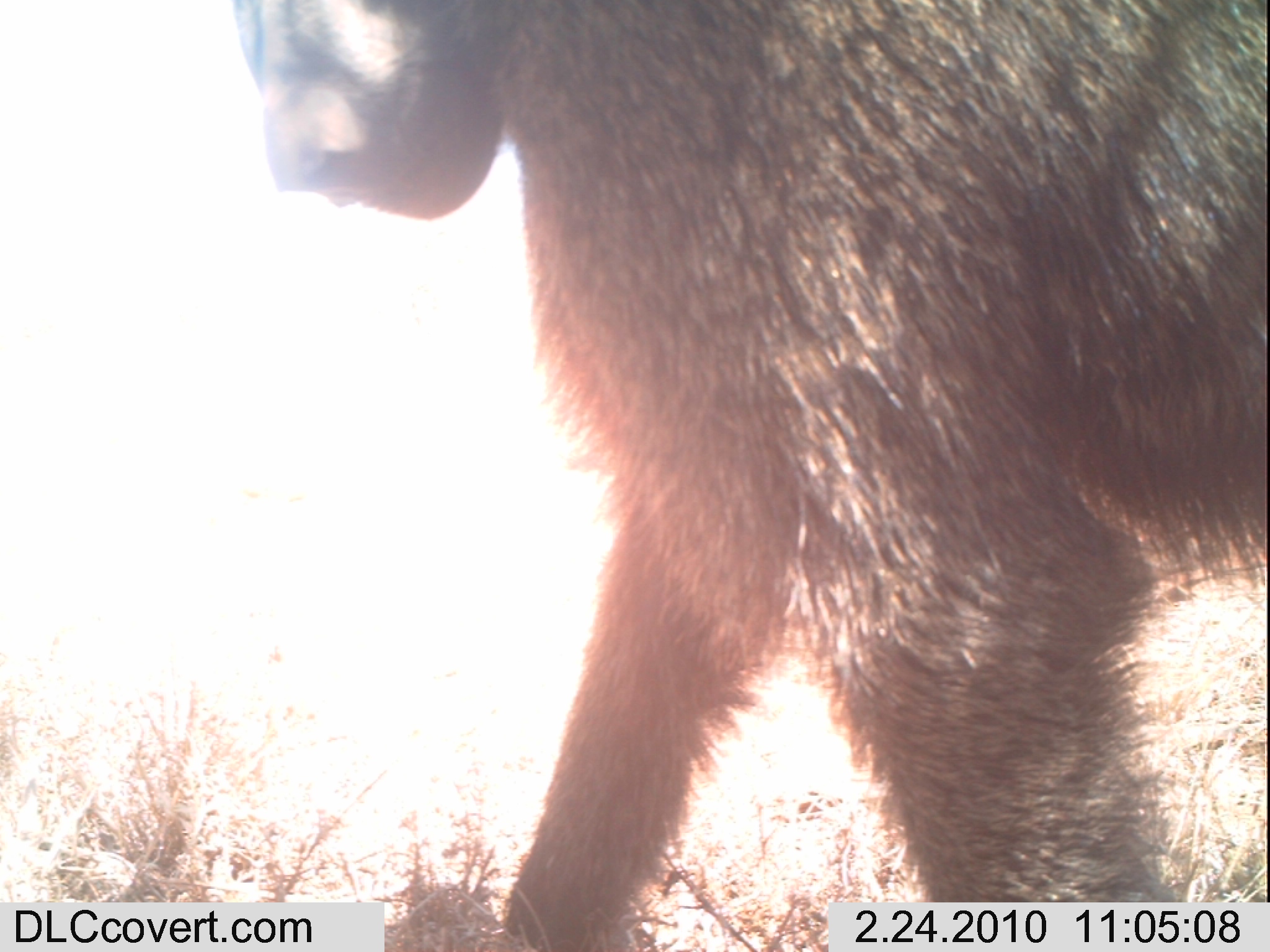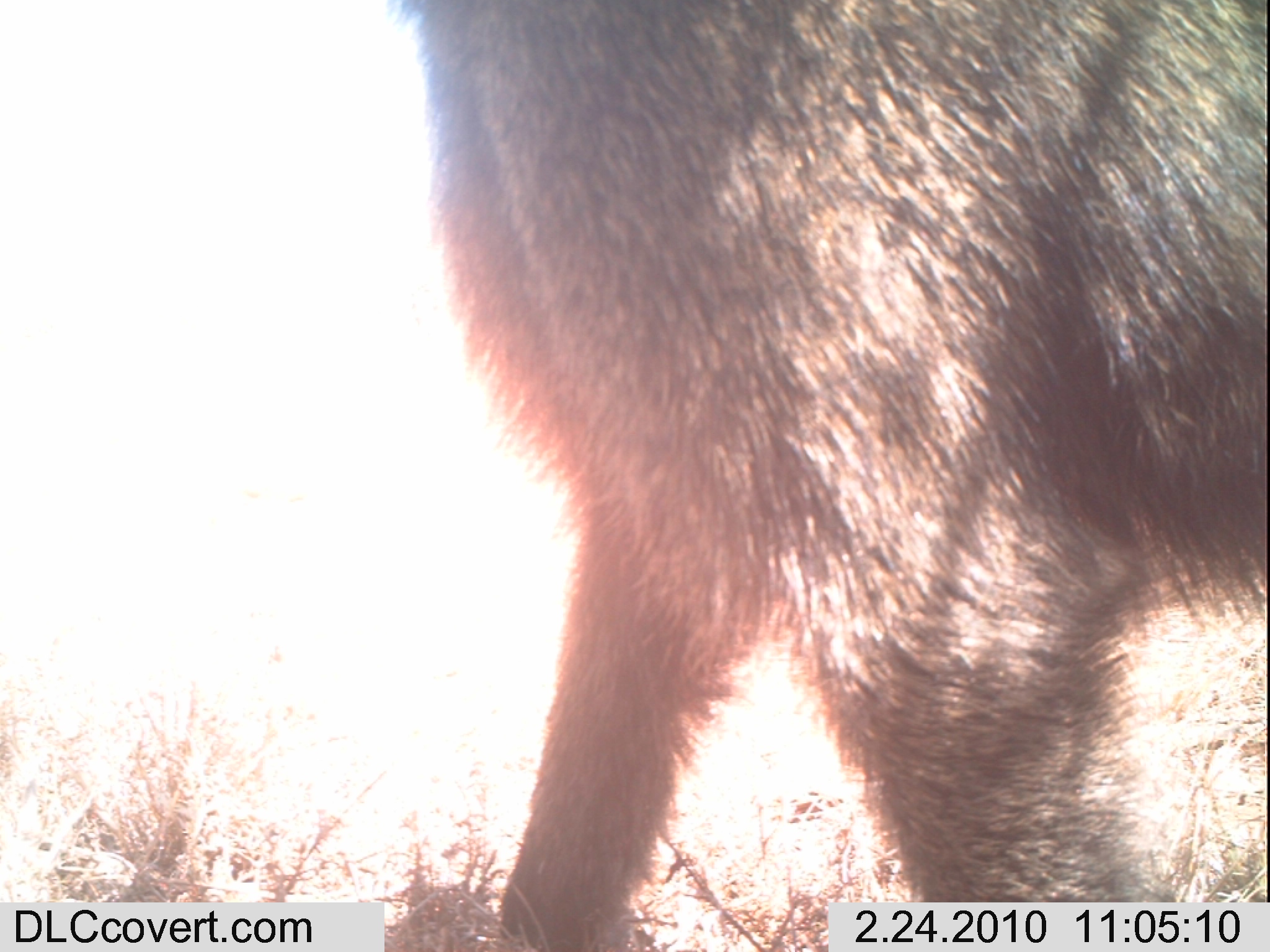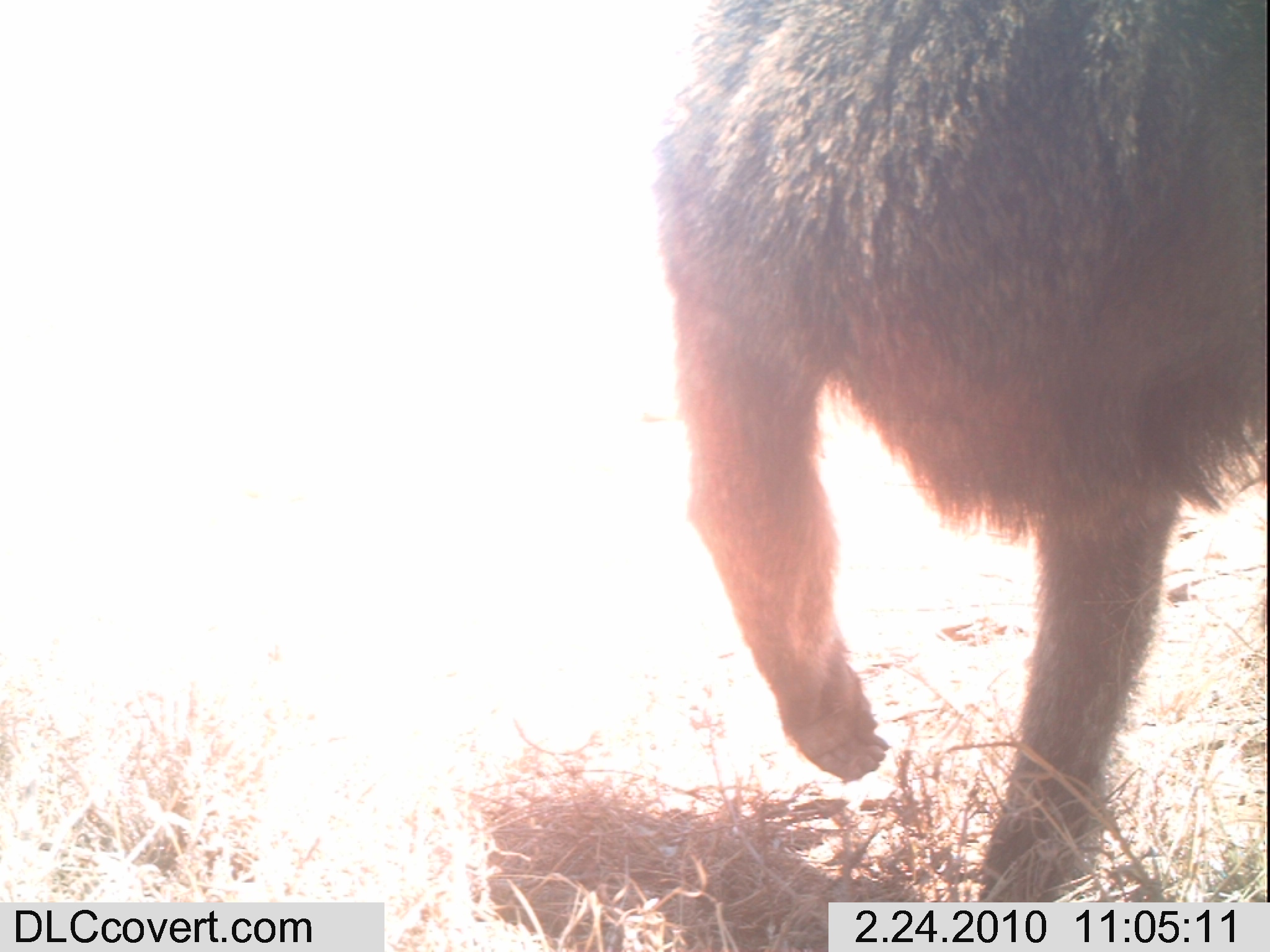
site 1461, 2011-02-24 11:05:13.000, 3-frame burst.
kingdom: Animalia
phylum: Chordata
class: Mammalia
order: Primates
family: Cercopithecidae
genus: Papio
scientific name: Papio anubis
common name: olive baboon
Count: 1.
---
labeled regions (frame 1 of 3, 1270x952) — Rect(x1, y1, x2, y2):
papio anubis: Rect(226, 0, 1267, 950)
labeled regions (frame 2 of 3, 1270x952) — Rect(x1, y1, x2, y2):
papio anubis: Rect(377, 0, 1265, 952)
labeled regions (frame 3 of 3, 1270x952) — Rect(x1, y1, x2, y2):
papio anubis: Rect(640, 0, 1270, 900)